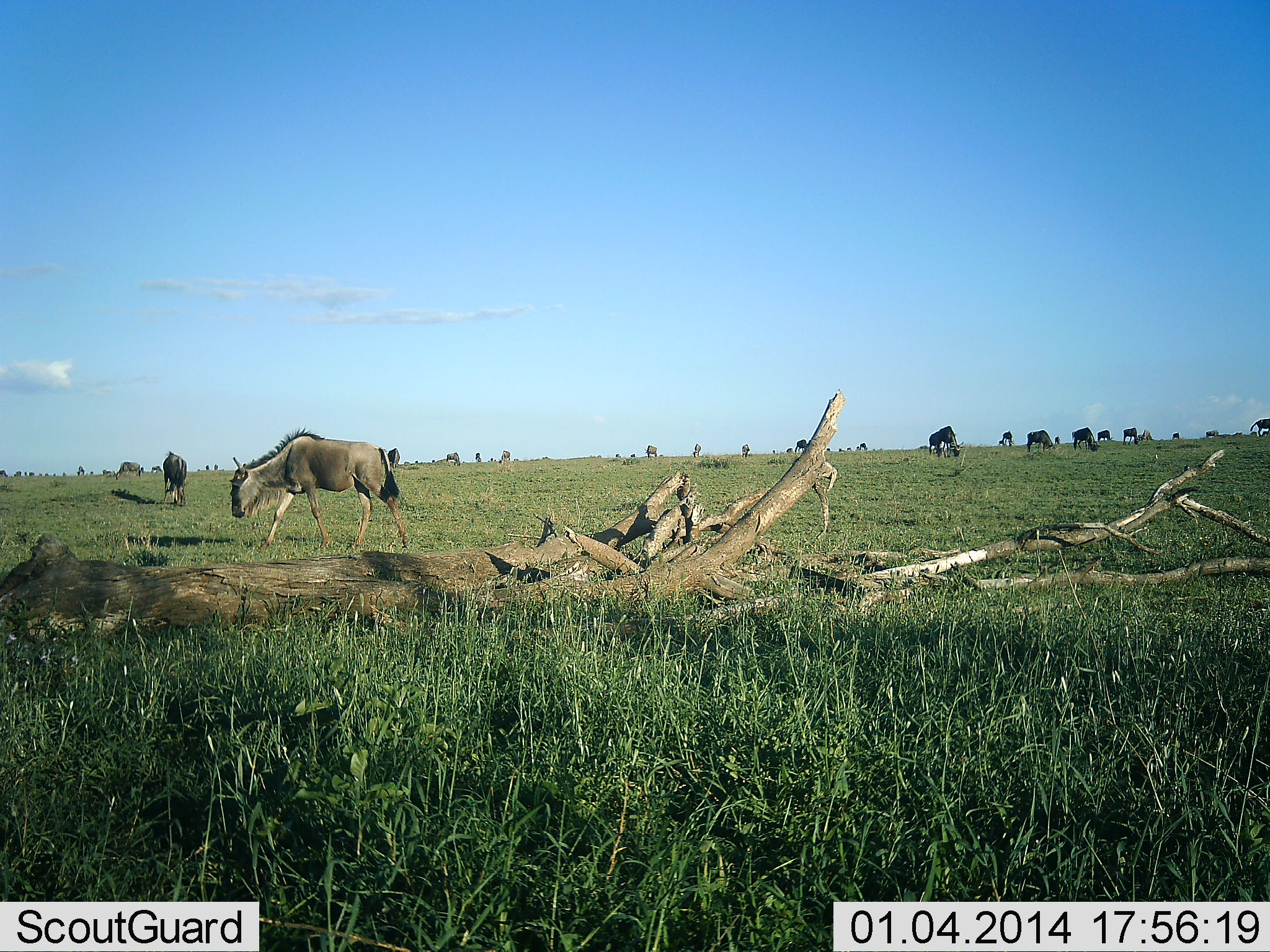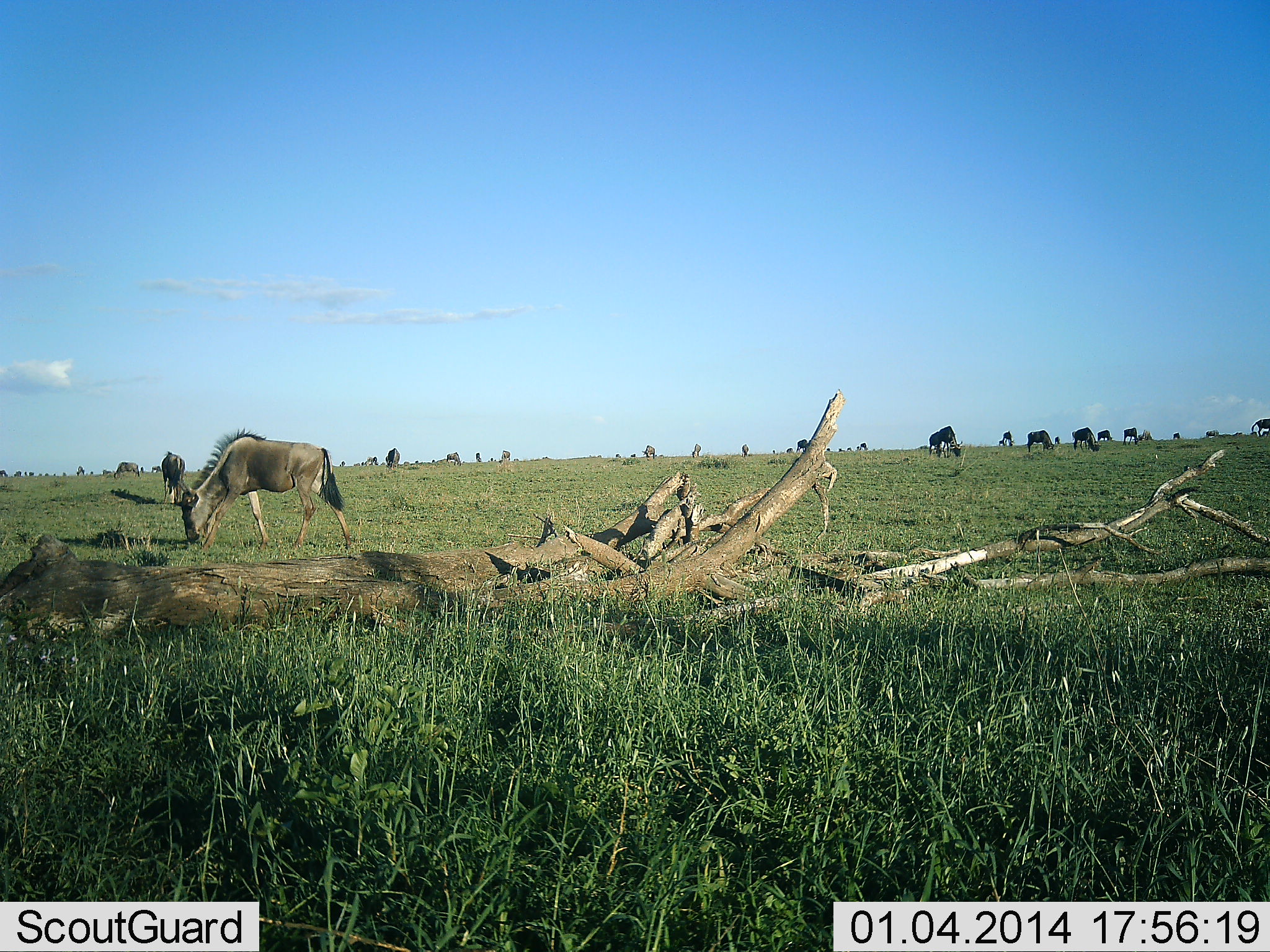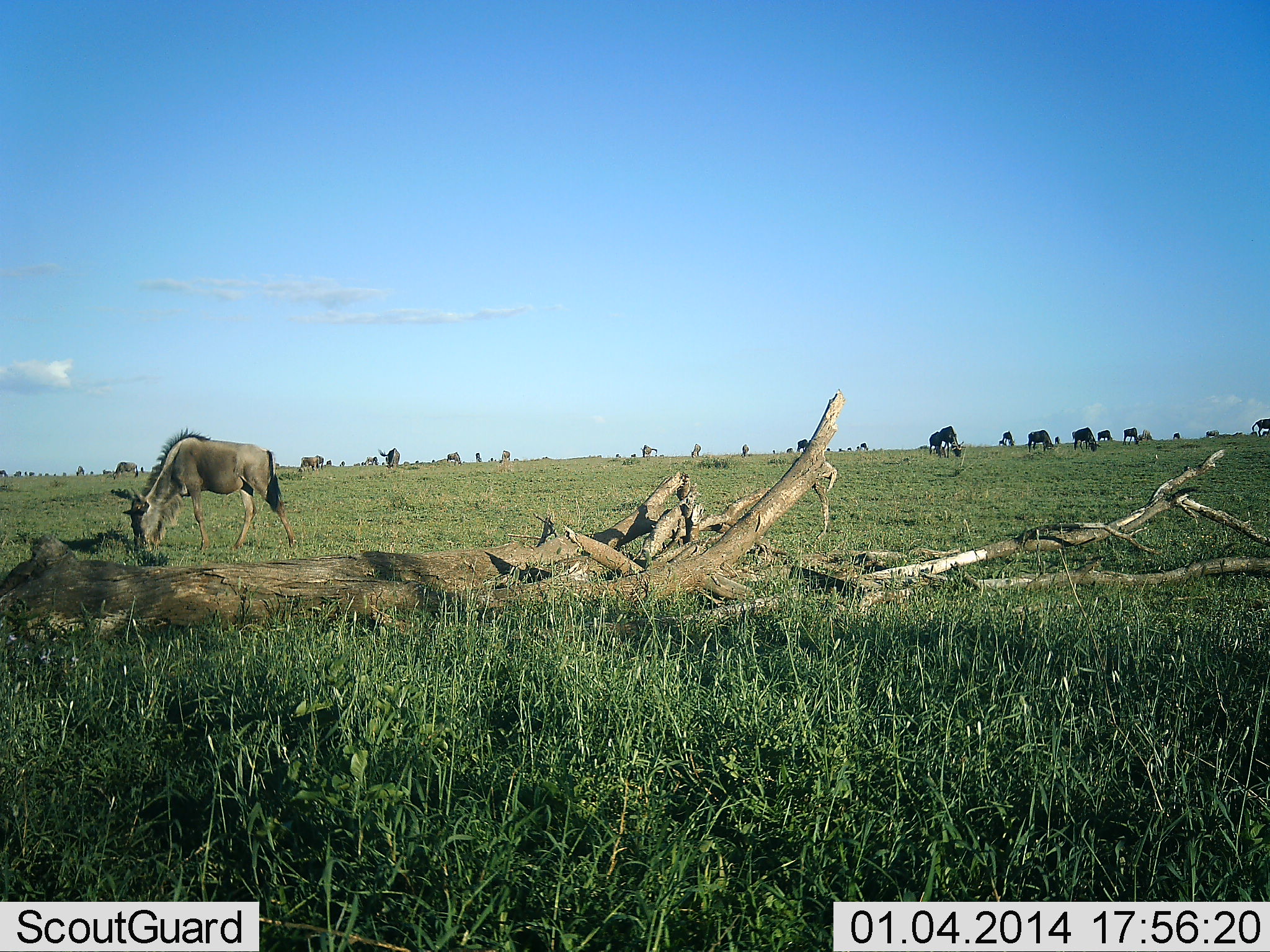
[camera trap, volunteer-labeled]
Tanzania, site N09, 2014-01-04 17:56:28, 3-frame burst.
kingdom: Animalia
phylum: Chordata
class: Mammalia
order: Artiodactyla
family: Bovidae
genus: Connochaetes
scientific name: Connochaetes taurinus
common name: blue wildebeest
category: wildebeest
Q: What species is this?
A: Wildebeest (blue wildebeest) (Connochaetes taurinus).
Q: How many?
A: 11-50.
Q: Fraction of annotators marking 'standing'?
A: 40%.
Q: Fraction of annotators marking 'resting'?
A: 0%.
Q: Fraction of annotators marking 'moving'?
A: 50%.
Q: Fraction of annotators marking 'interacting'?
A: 0%.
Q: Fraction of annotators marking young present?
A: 0%.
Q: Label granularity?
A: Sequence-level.